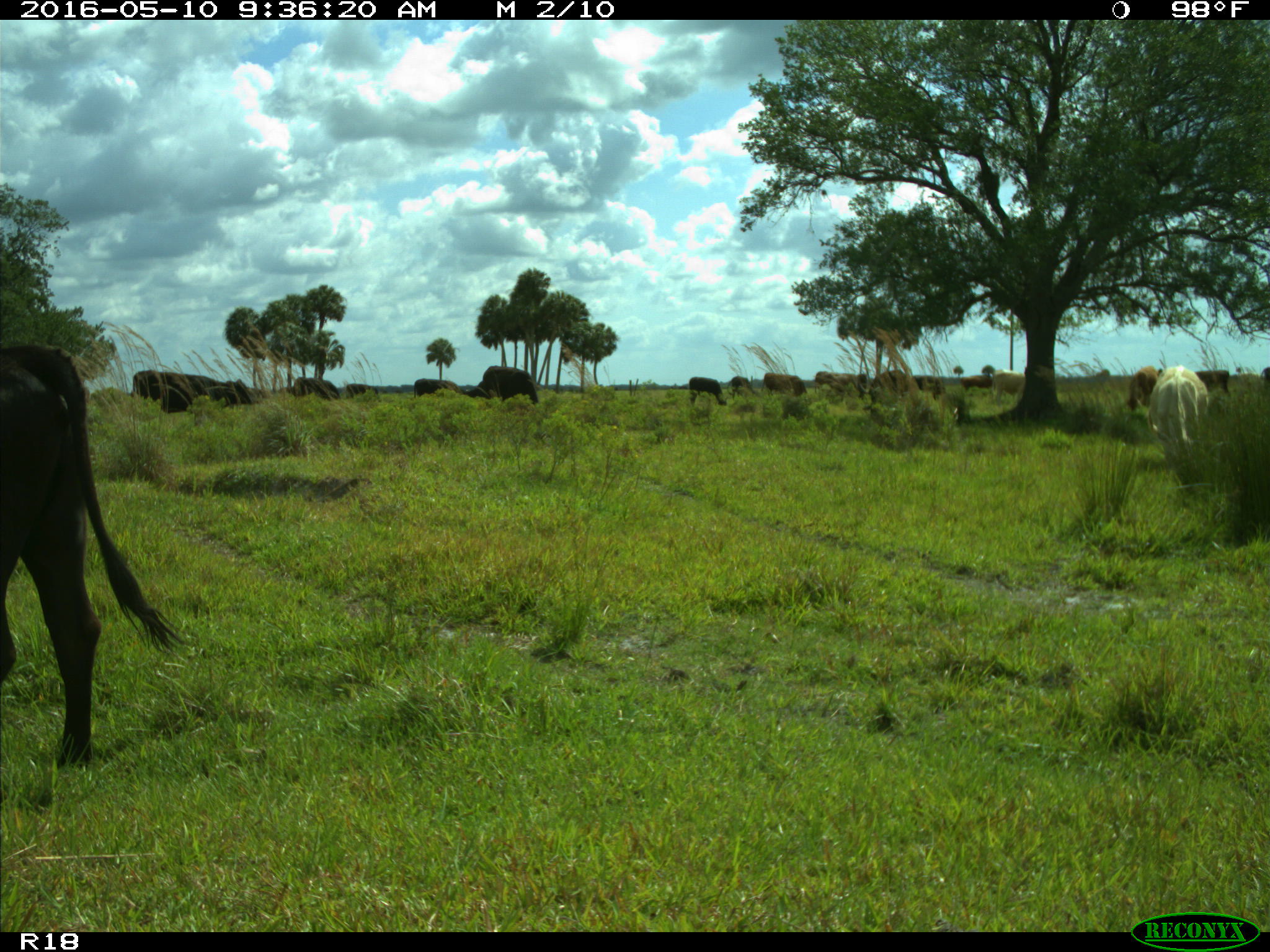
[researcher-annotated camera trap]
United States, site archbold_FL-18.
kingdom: Animalia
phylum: Chordata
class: Mammalia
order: Artiodactyla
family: Bovidae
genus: Bos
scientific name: Bos taurus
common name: domestic cow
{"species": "Bos taurus (domestic cow)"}